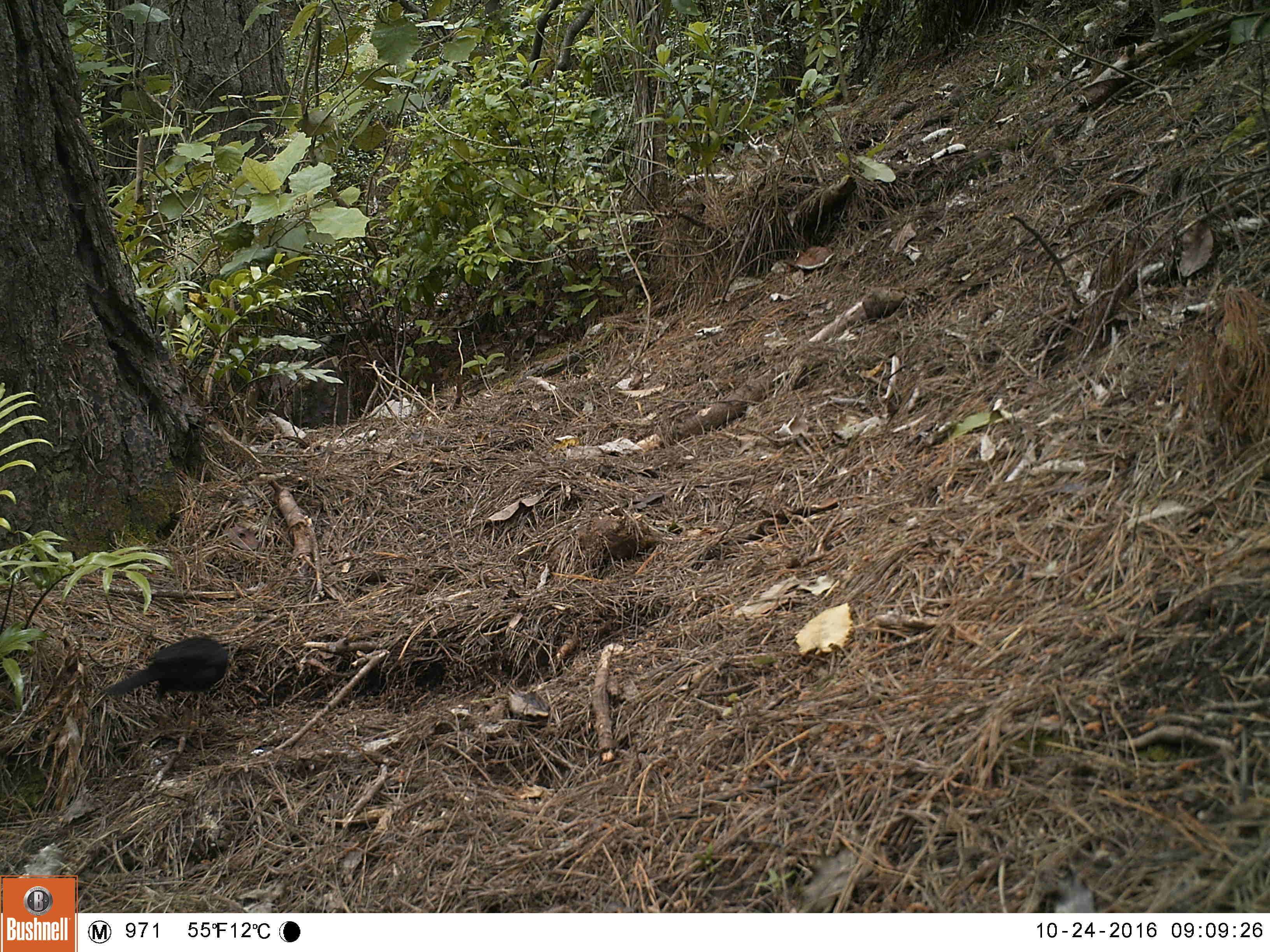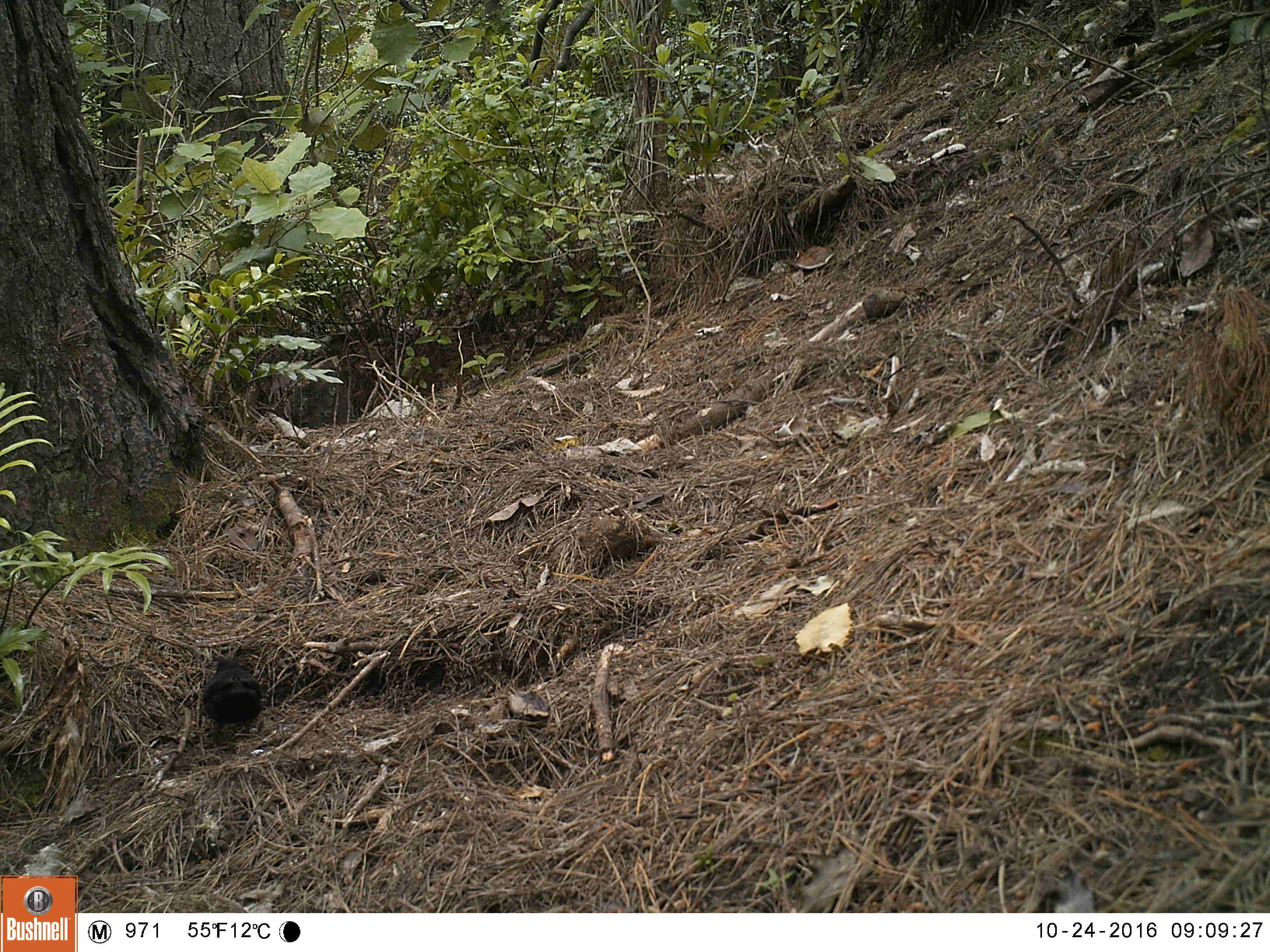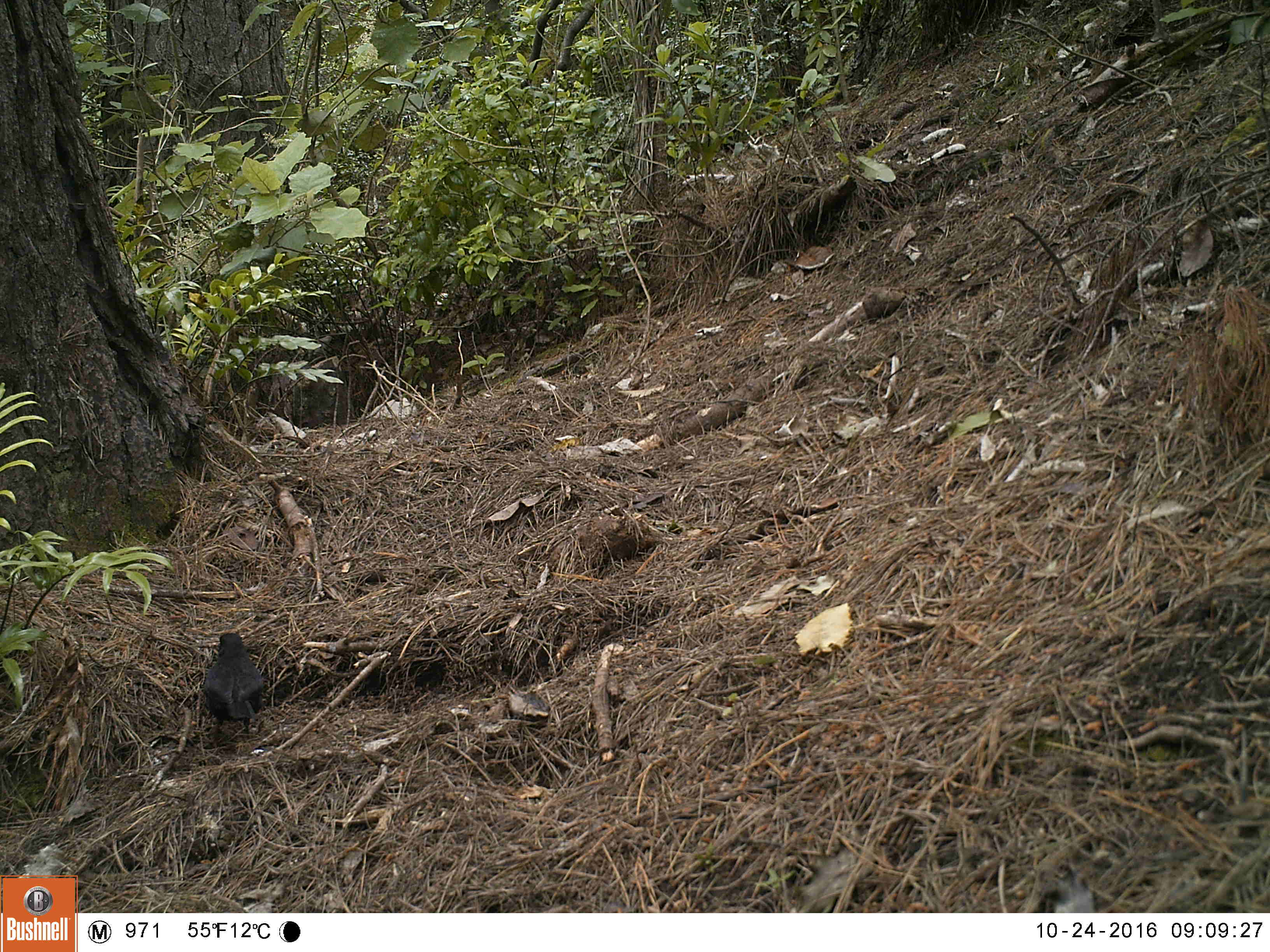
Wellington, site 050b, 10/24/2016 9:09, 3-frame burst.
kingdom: Animalia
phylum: Chordata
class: Aves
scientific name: Aves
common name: bird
Bird (Aves).